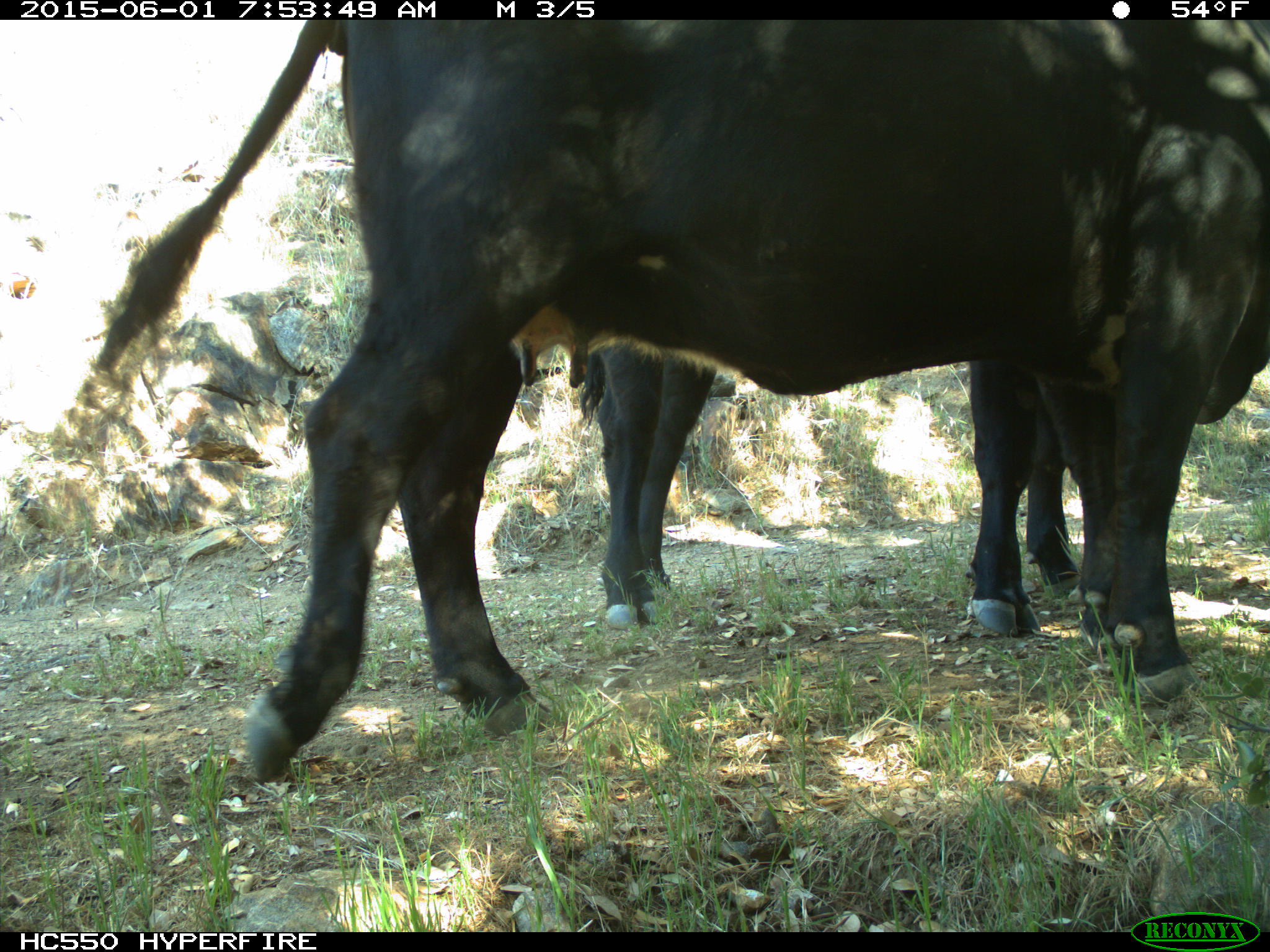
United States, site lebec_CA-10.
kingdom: Animalia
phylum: Chordata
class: Mammalia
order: Artiodactyla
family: Bovidae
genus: Bos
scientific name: Bos taurus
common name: domestic cow